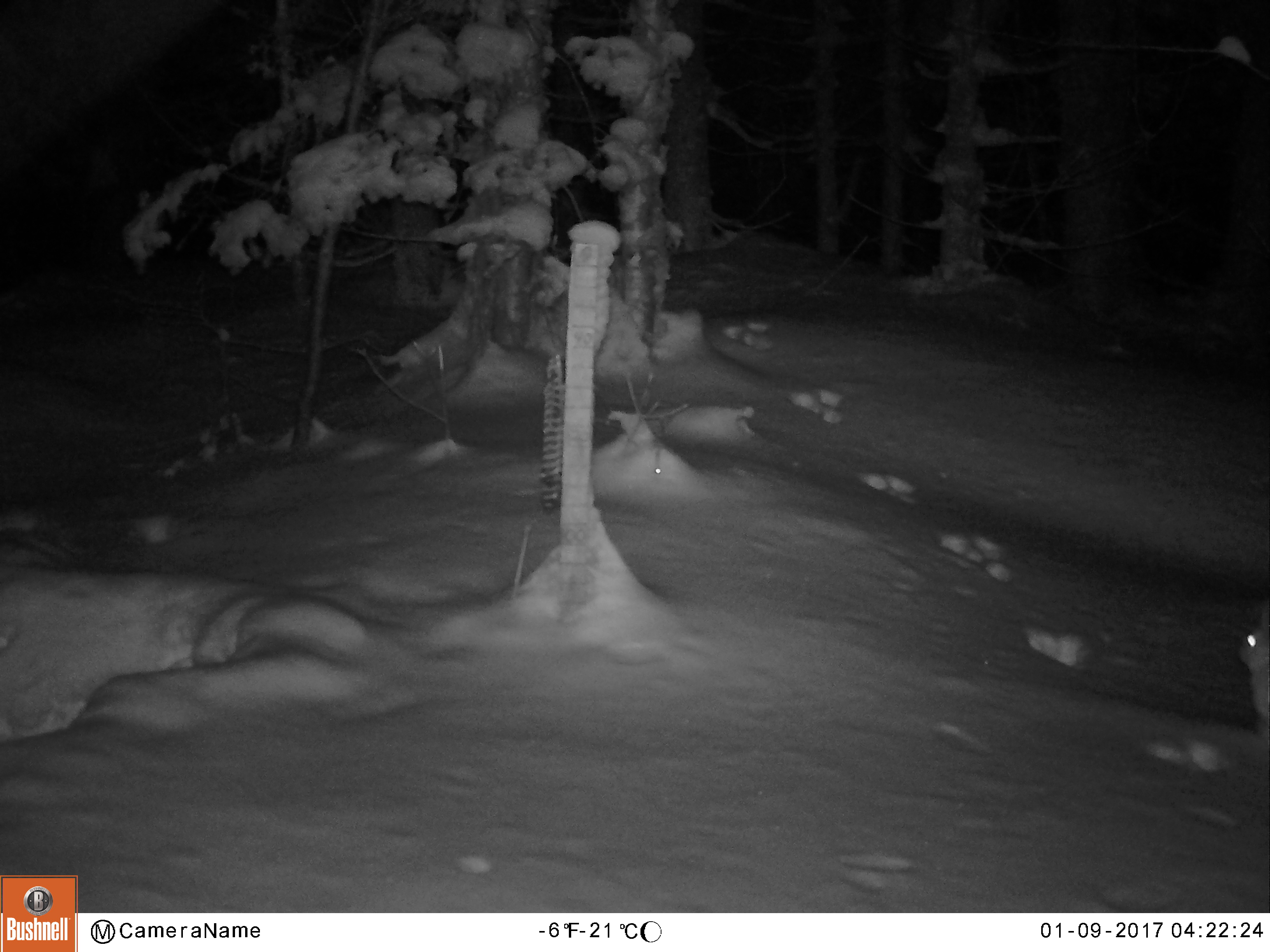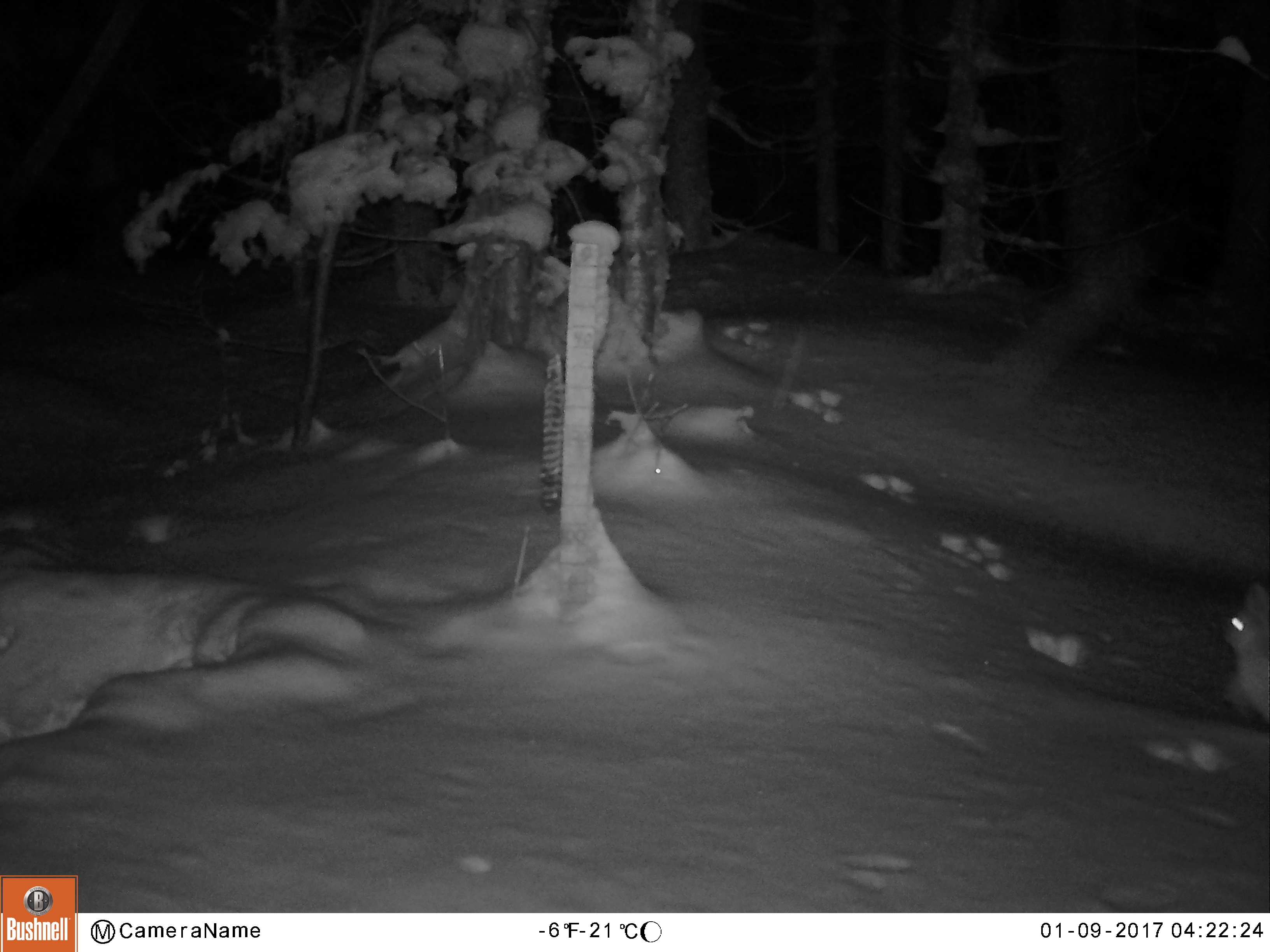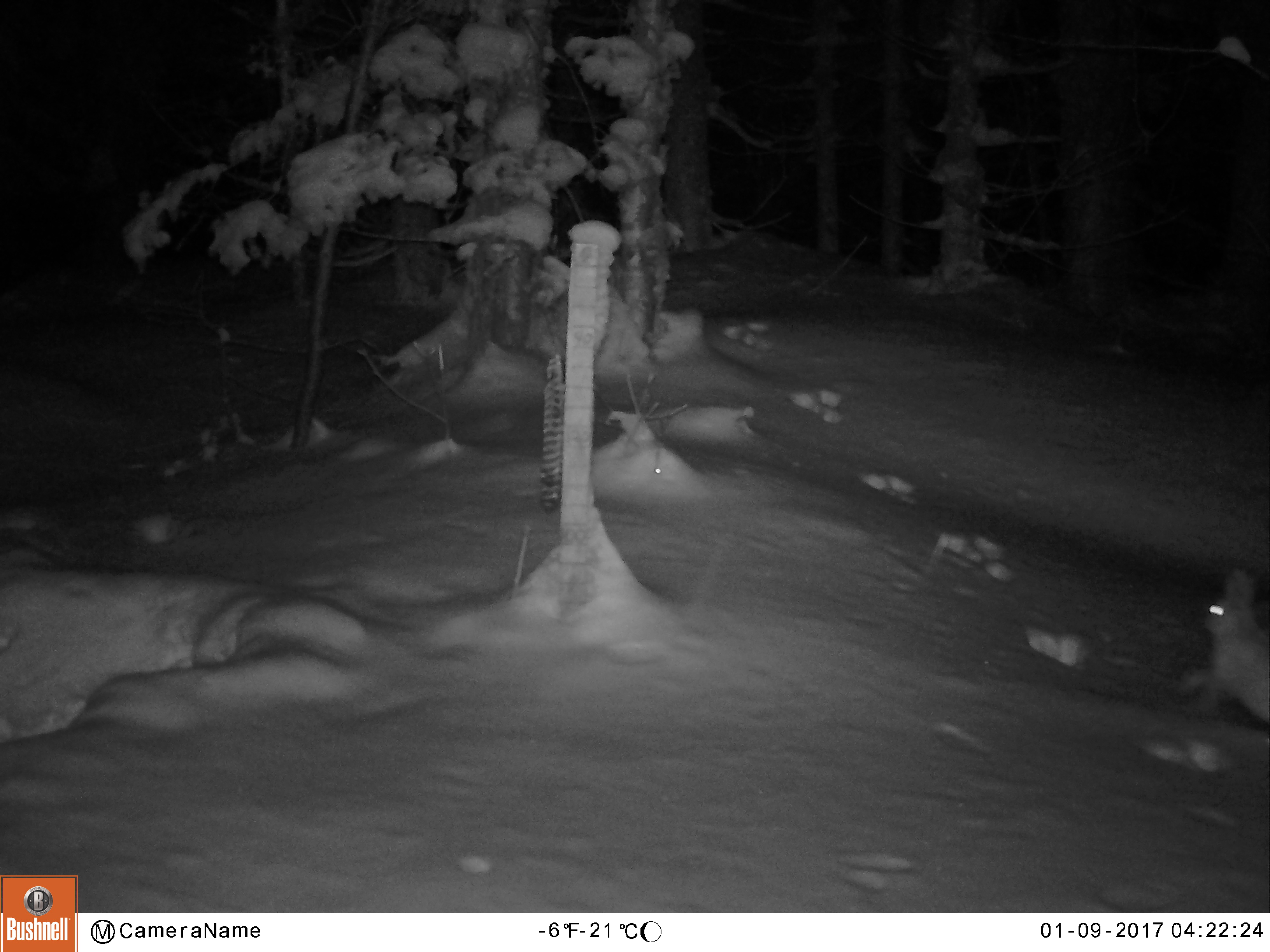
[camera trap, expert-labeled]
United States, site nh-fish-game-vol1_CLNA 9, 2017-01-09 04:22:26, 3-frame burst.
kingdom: Animalia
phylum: Chordata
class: Mammalia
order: Lagomorpha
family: Leporidae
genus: Lepus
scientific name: Lepus americanus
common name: snowshoe hare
Snowshoe hare (Lepus americanus).